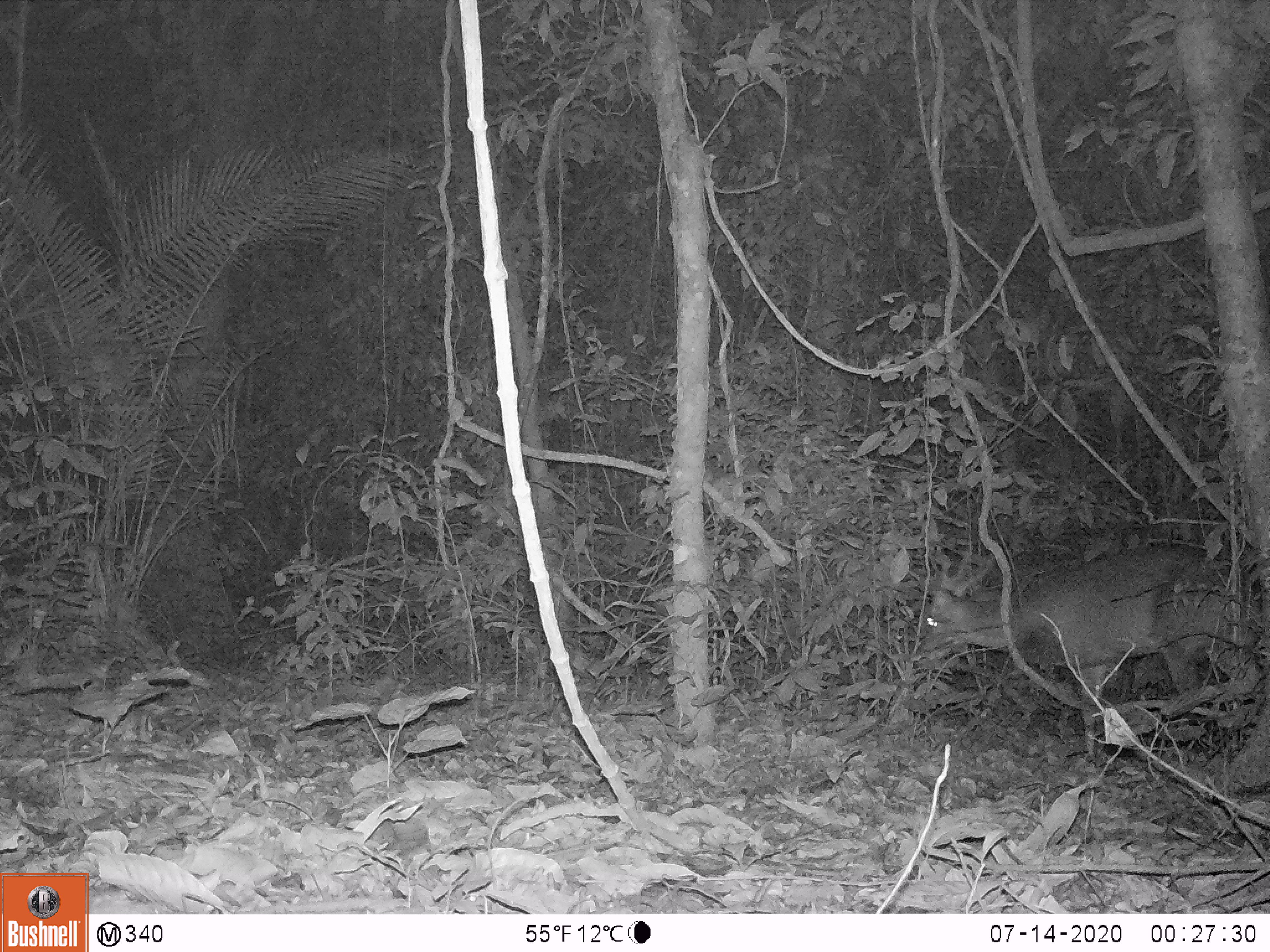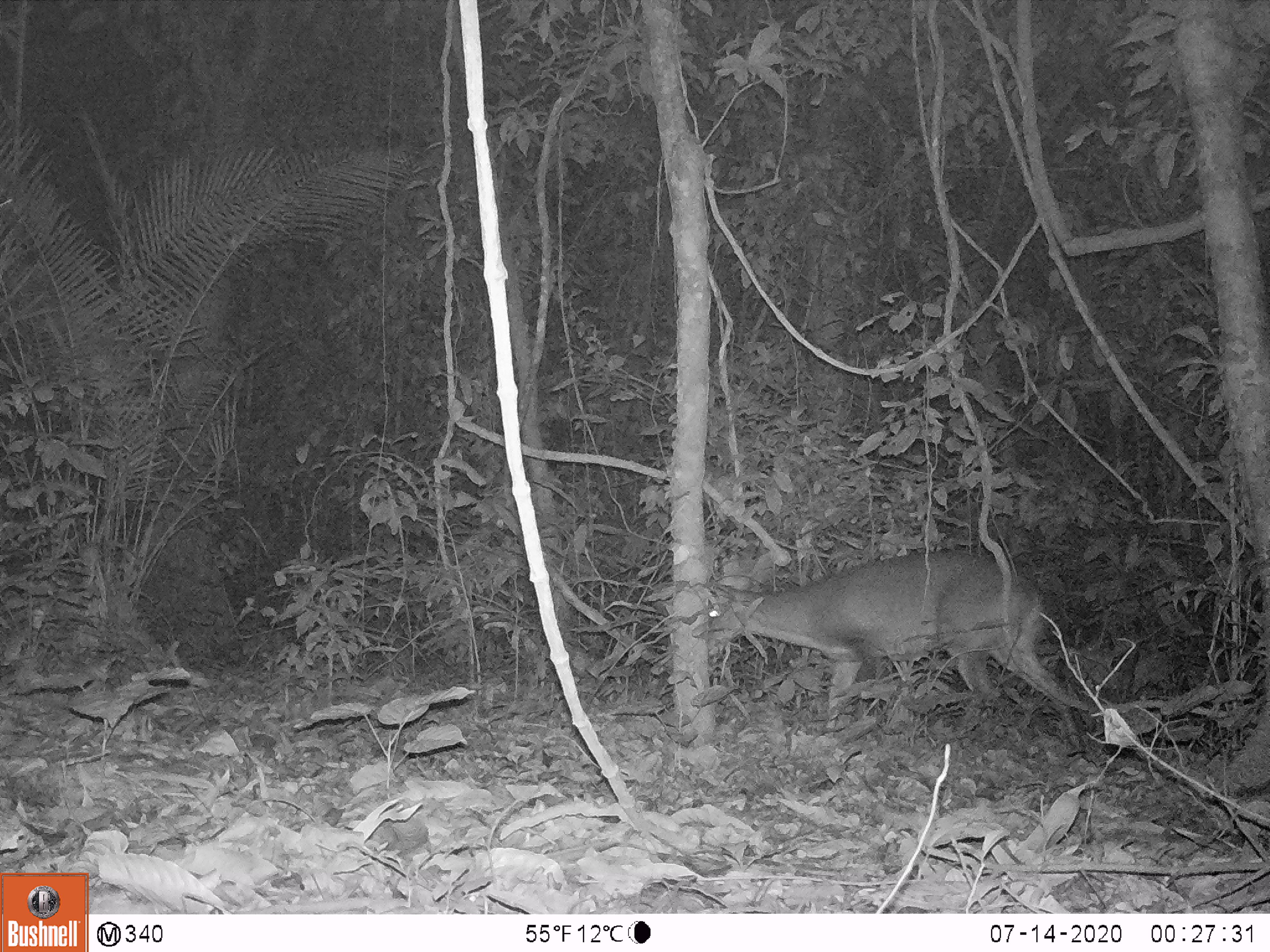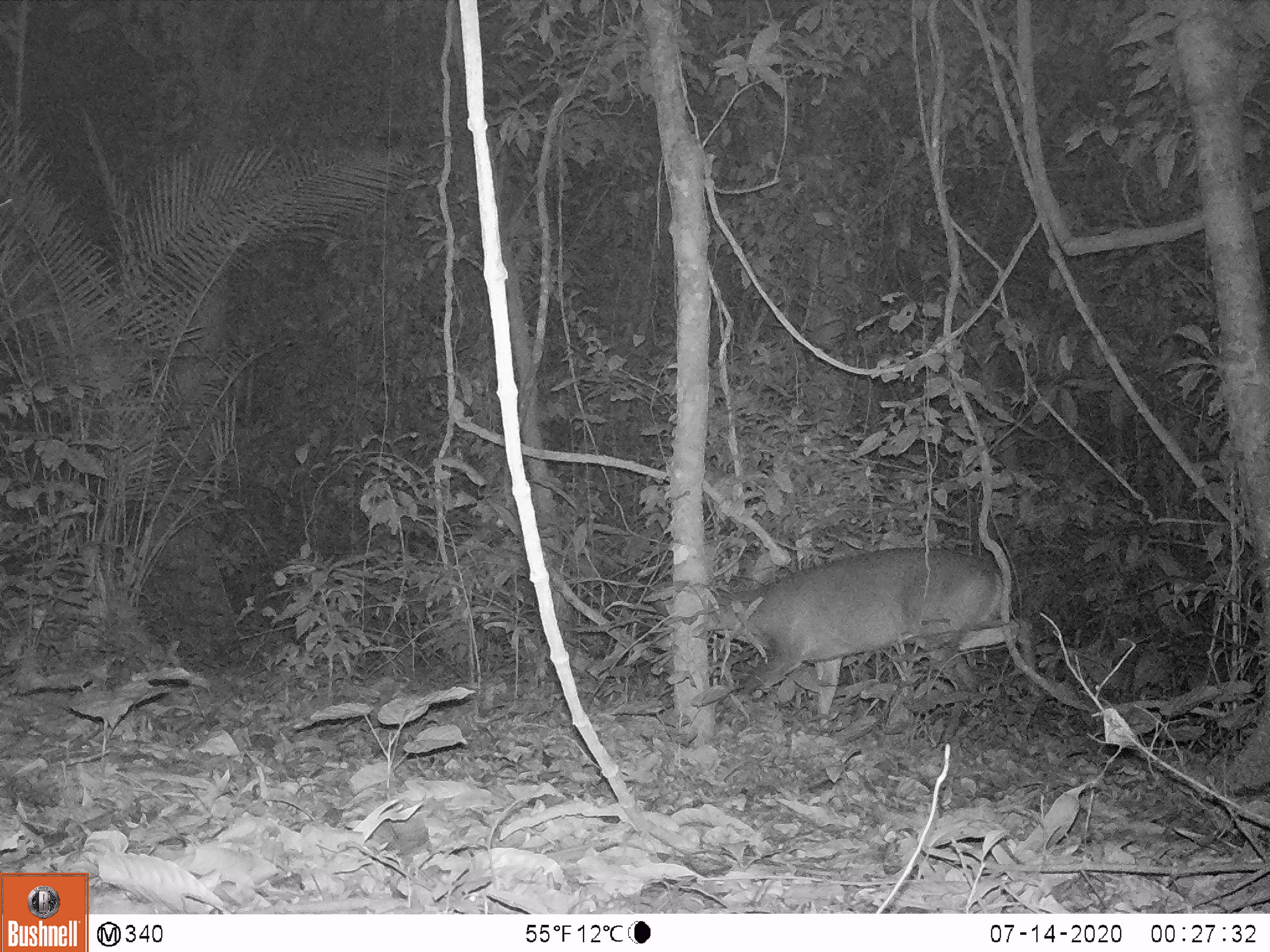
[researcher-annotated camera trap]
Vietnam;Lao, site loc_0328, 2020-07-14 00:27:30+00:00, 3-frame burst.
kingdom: Animalia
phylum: Chordata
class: Mammalia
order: Artiodactyla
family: Cervidae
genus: Muntiacus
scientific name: Muntiacus vuquangensis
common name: large-antlered muntjac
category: large antlered muntjac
Large antlered muntjac (large-antlered muntjac) (Muntiacus vuquangensis). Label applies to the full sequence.